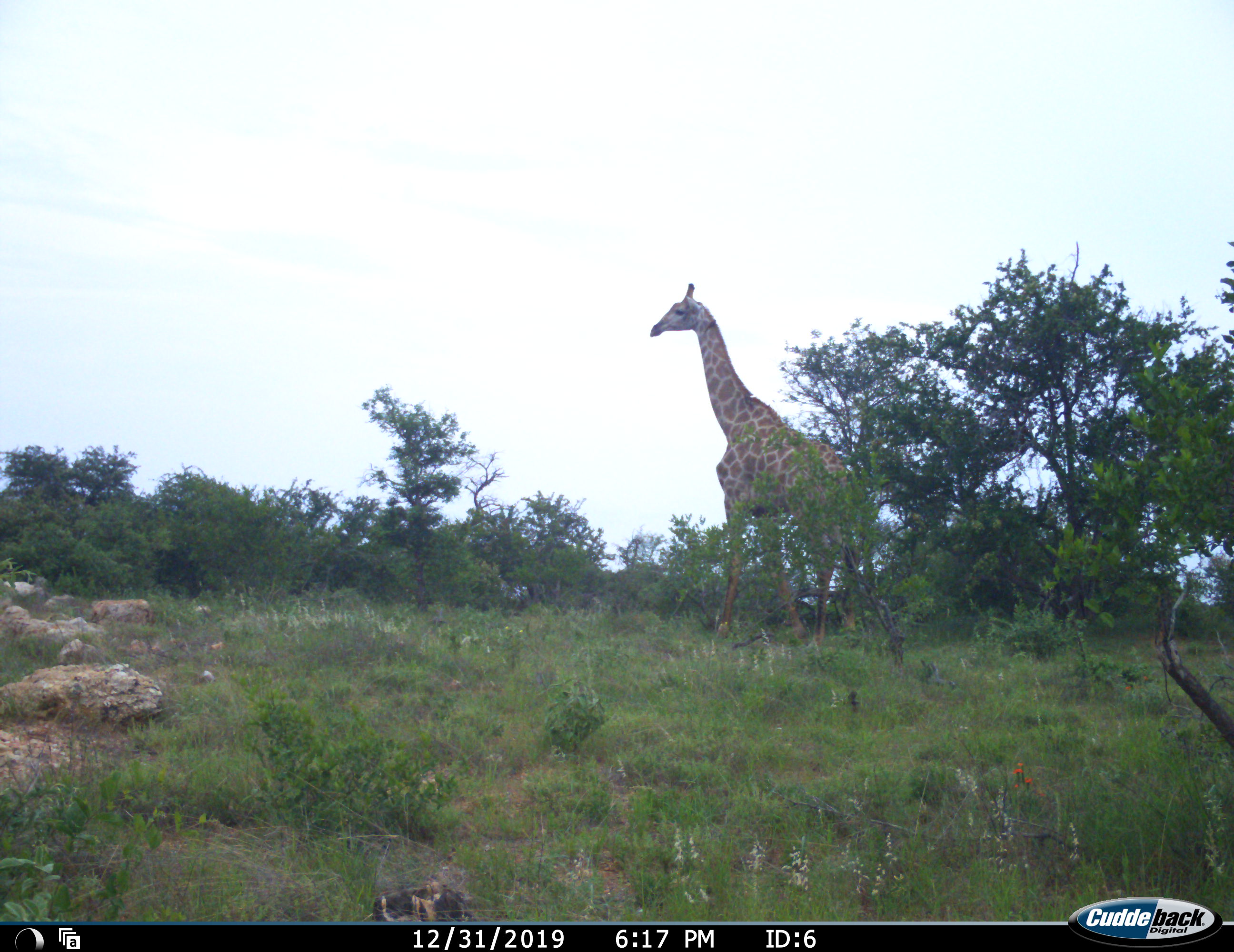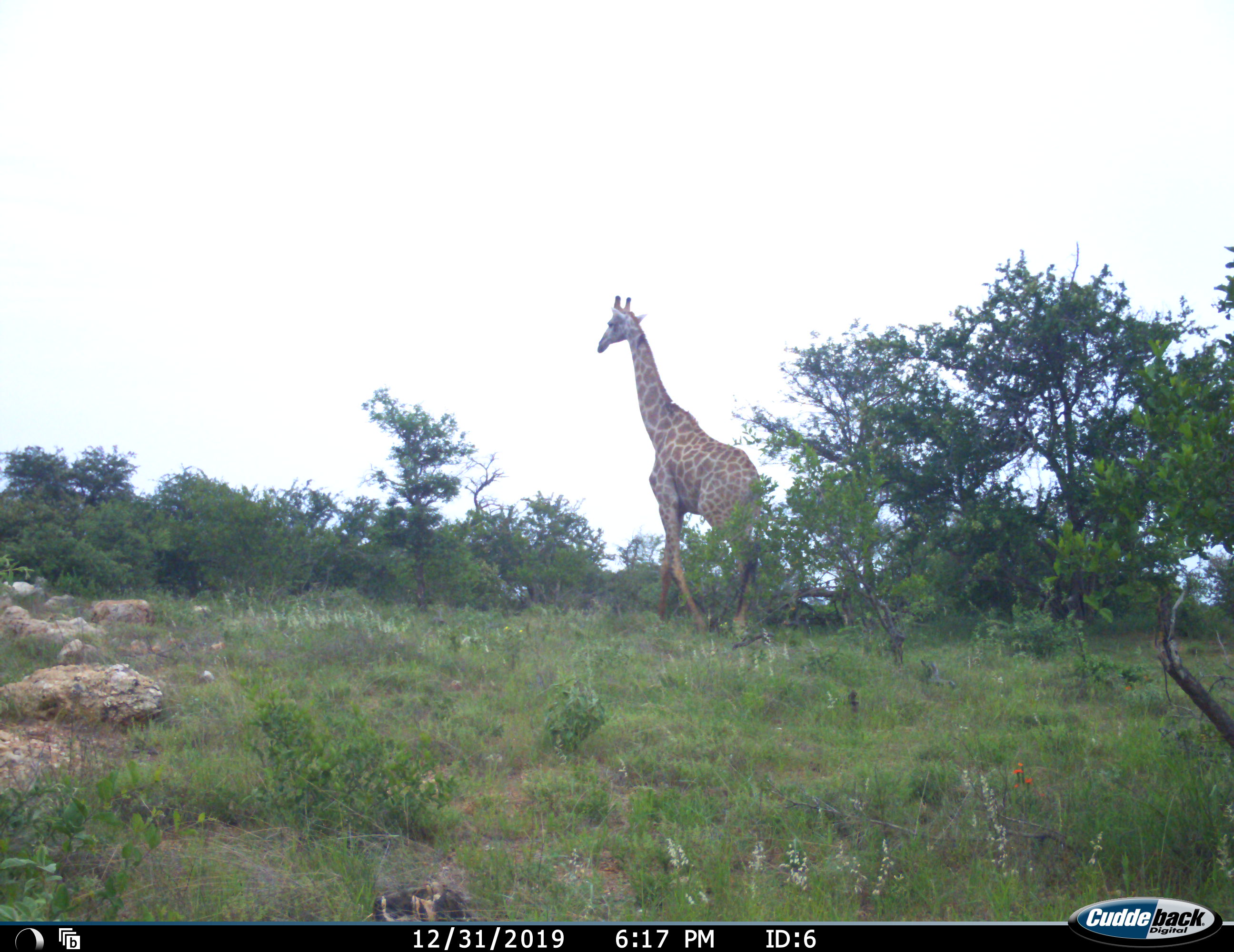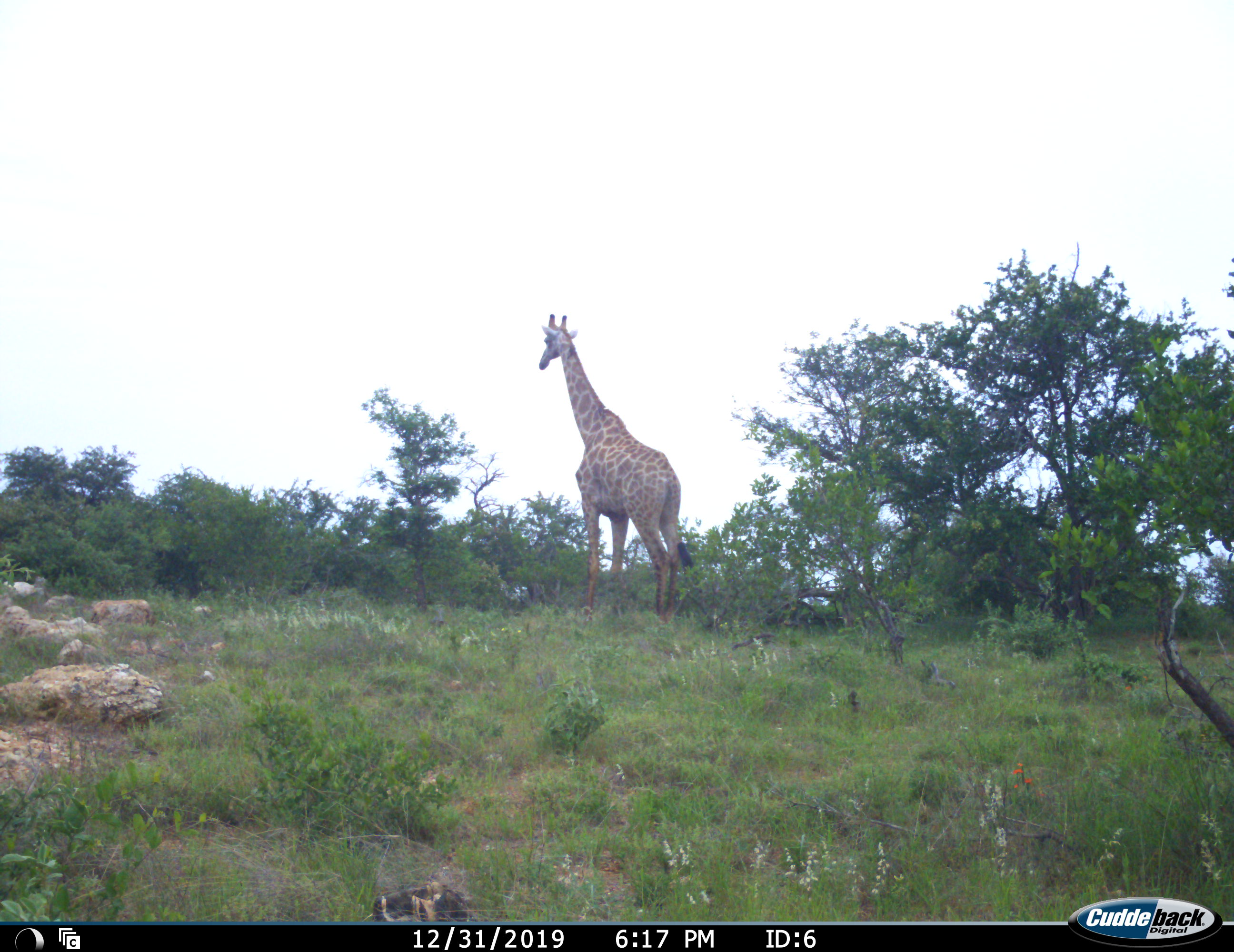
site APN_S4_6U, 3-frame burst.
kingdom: Animalia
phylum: Chordata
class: Mammalia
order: Artiodactyla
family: Giraffidae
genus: Giraffa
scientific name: Giraffa camelopardalis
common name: giraffe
Giraffe (Giraffa camelopardalis), count 1. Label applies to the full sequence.